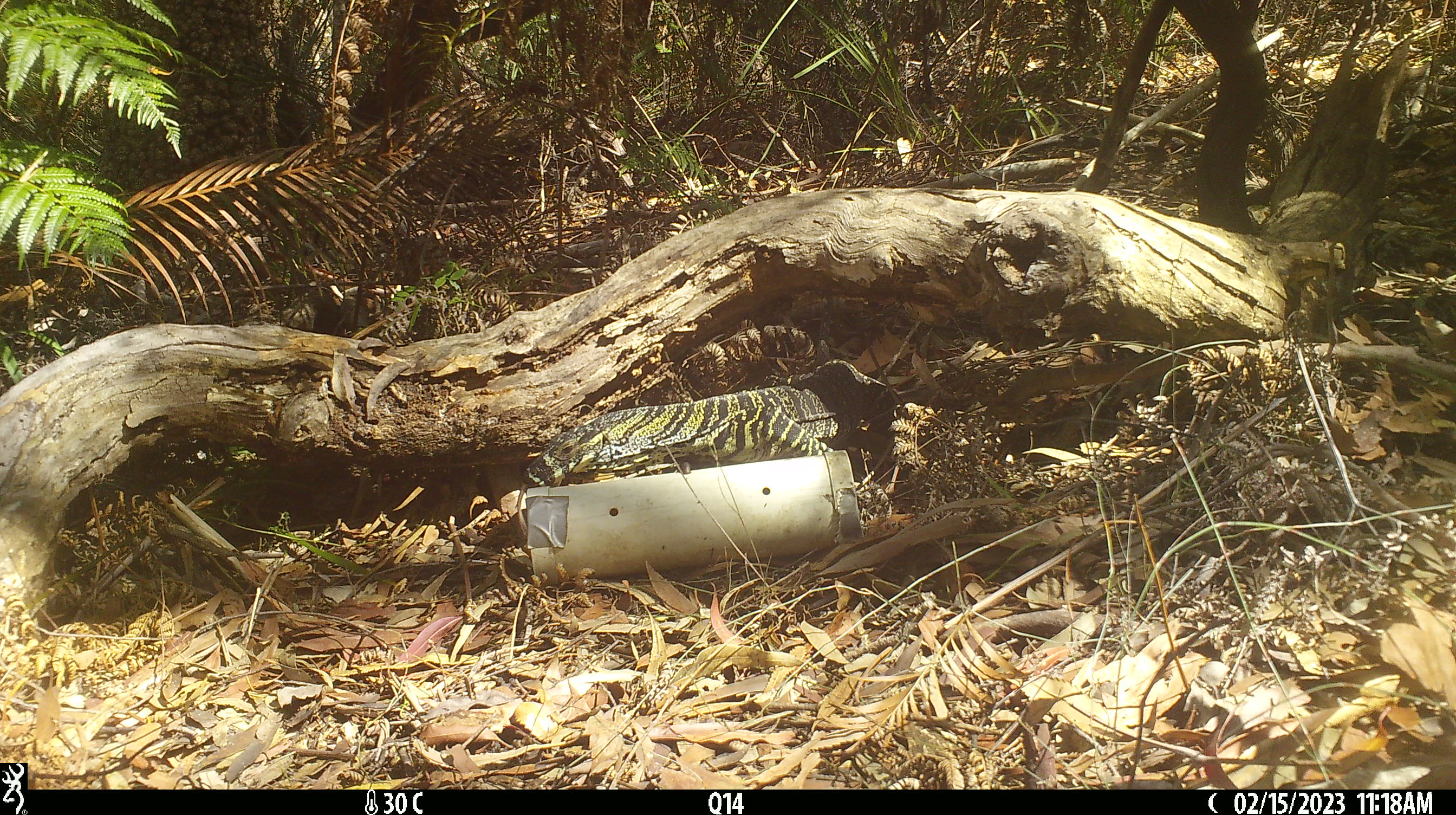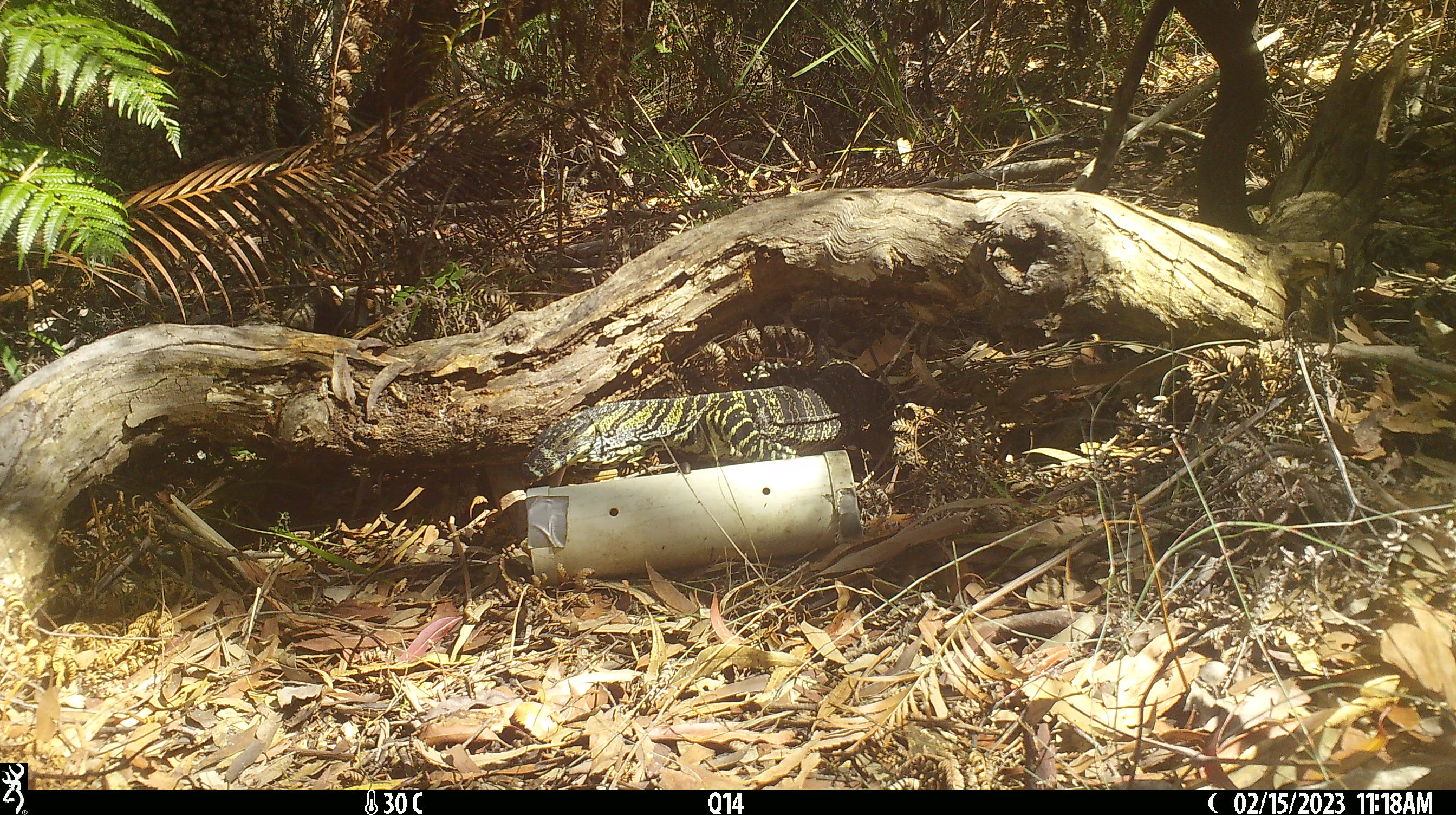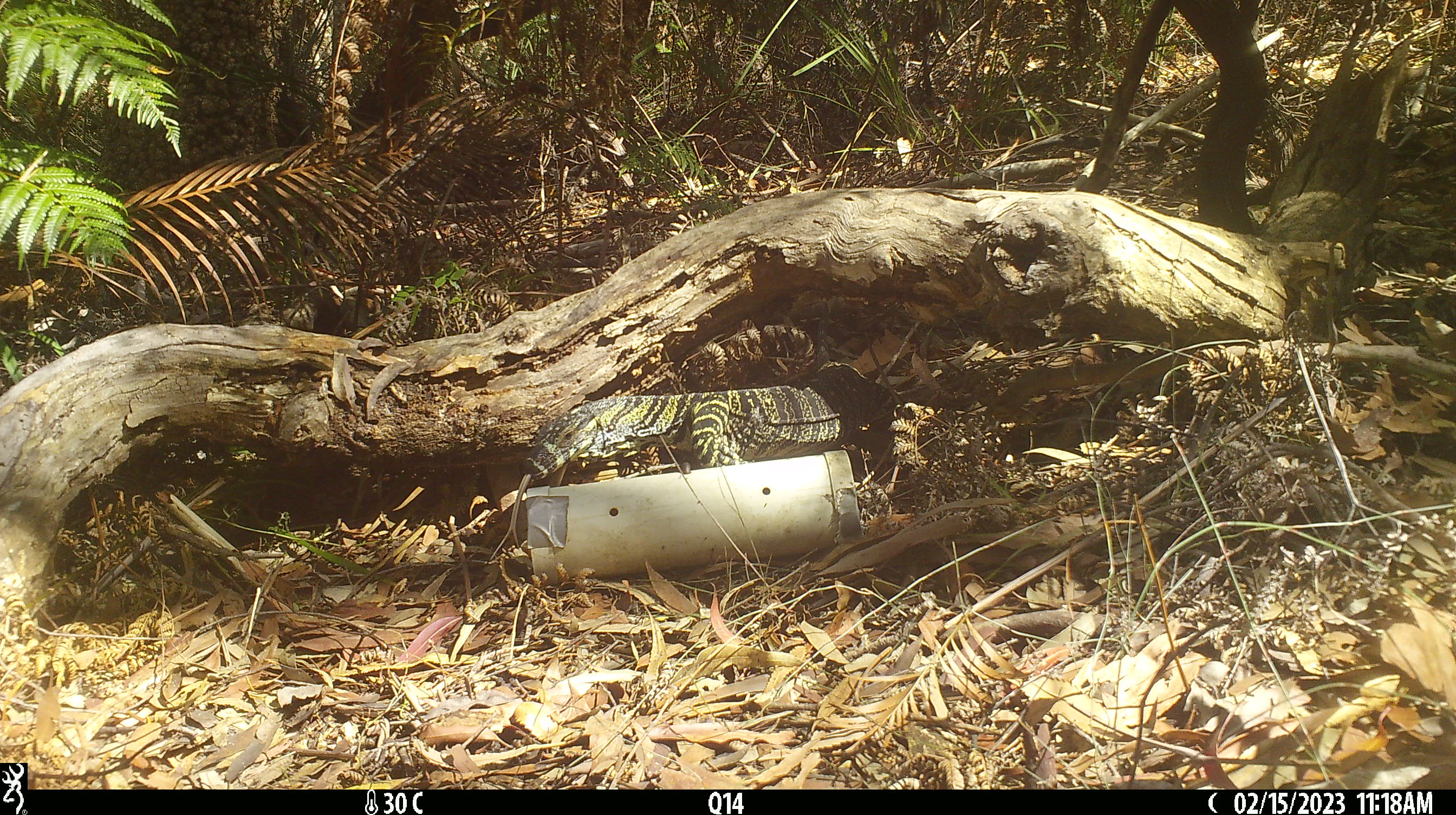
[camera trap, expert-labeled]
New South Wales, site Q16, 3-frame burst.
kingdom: Animalia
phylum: Chordata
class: Reptilia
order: Squamata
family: Varanidae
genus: Varanus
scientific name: Varanus varius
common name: lace monitor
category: goanna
Goanna (lace monitor) (Varanus varius).